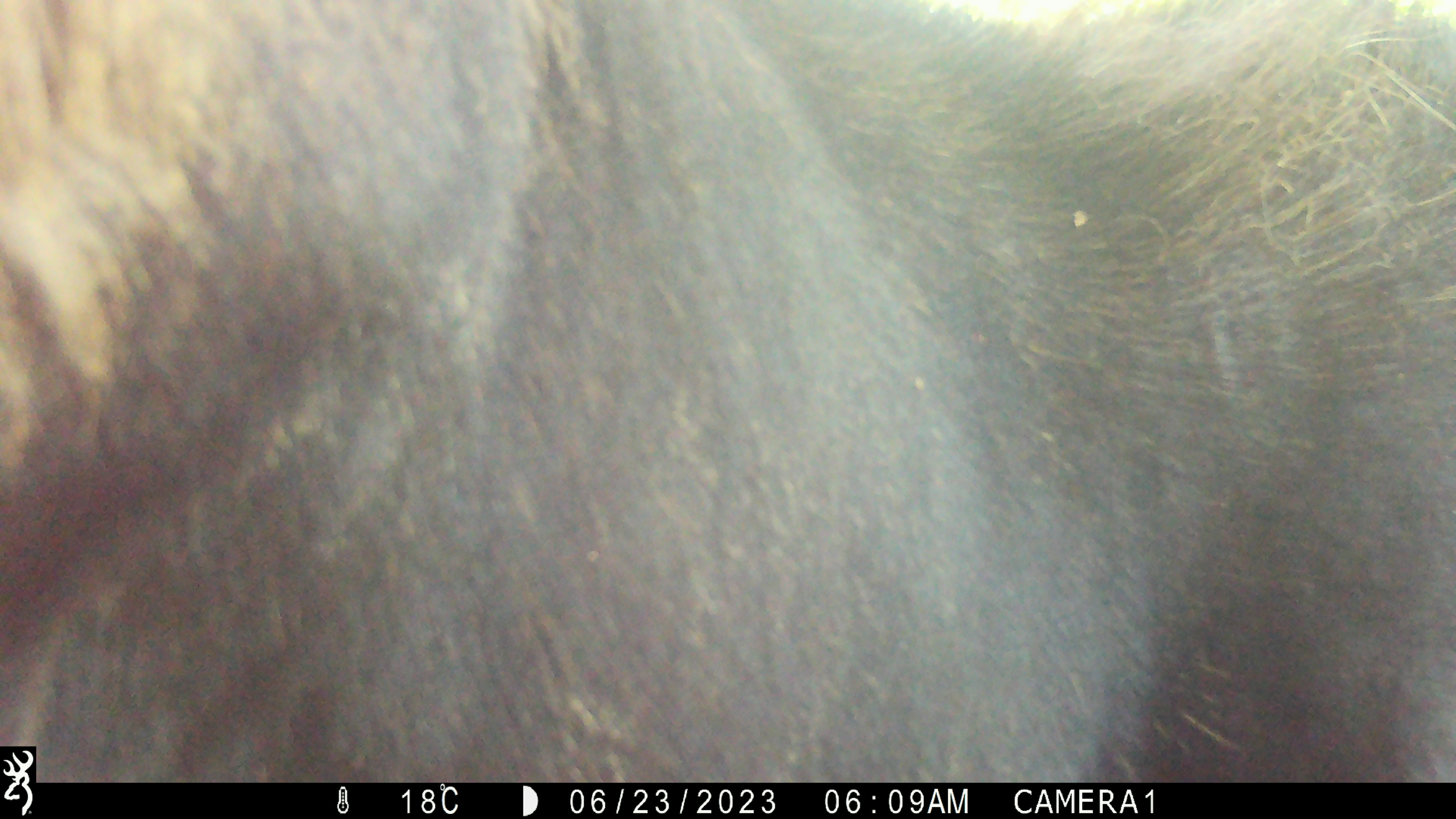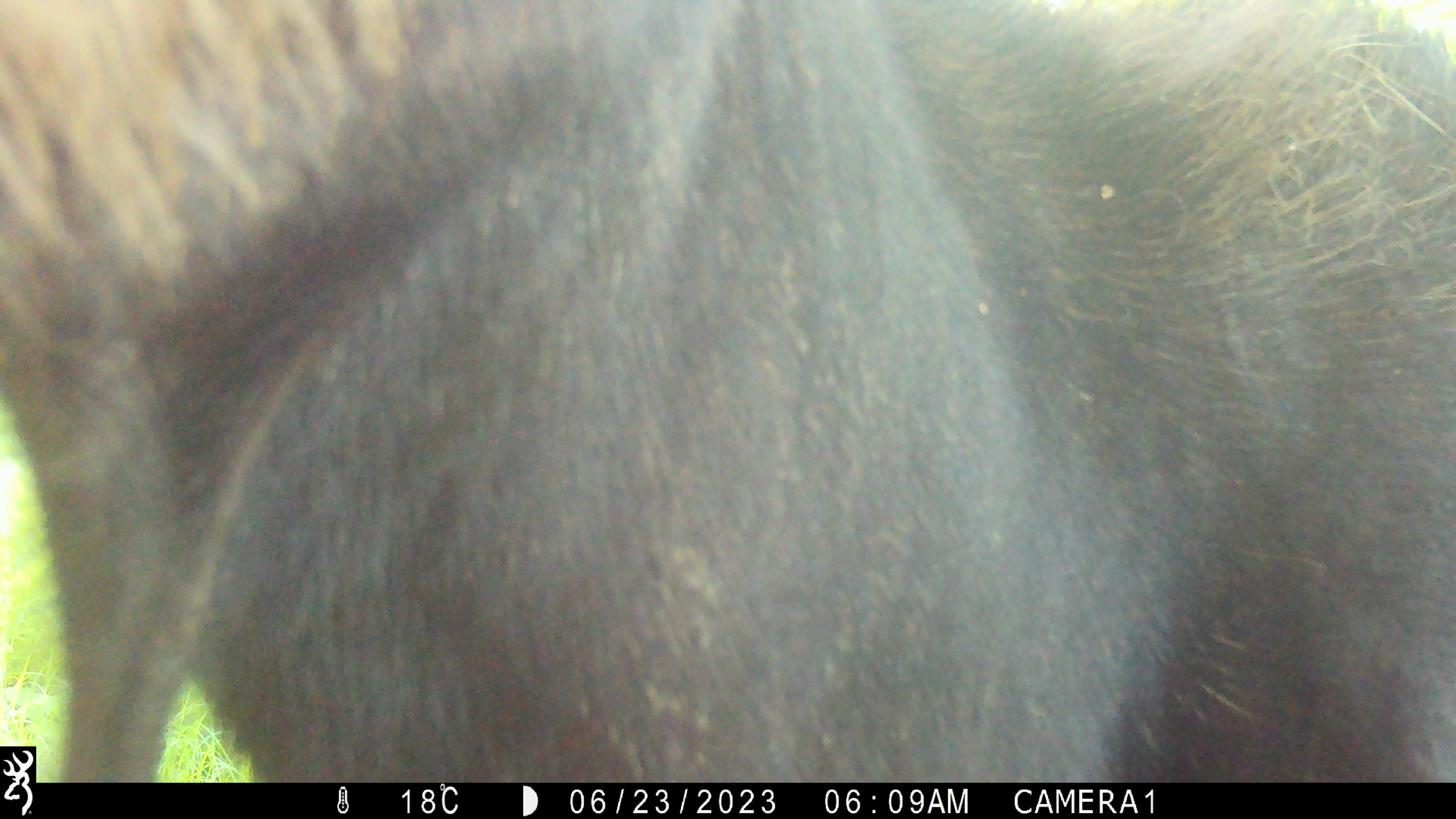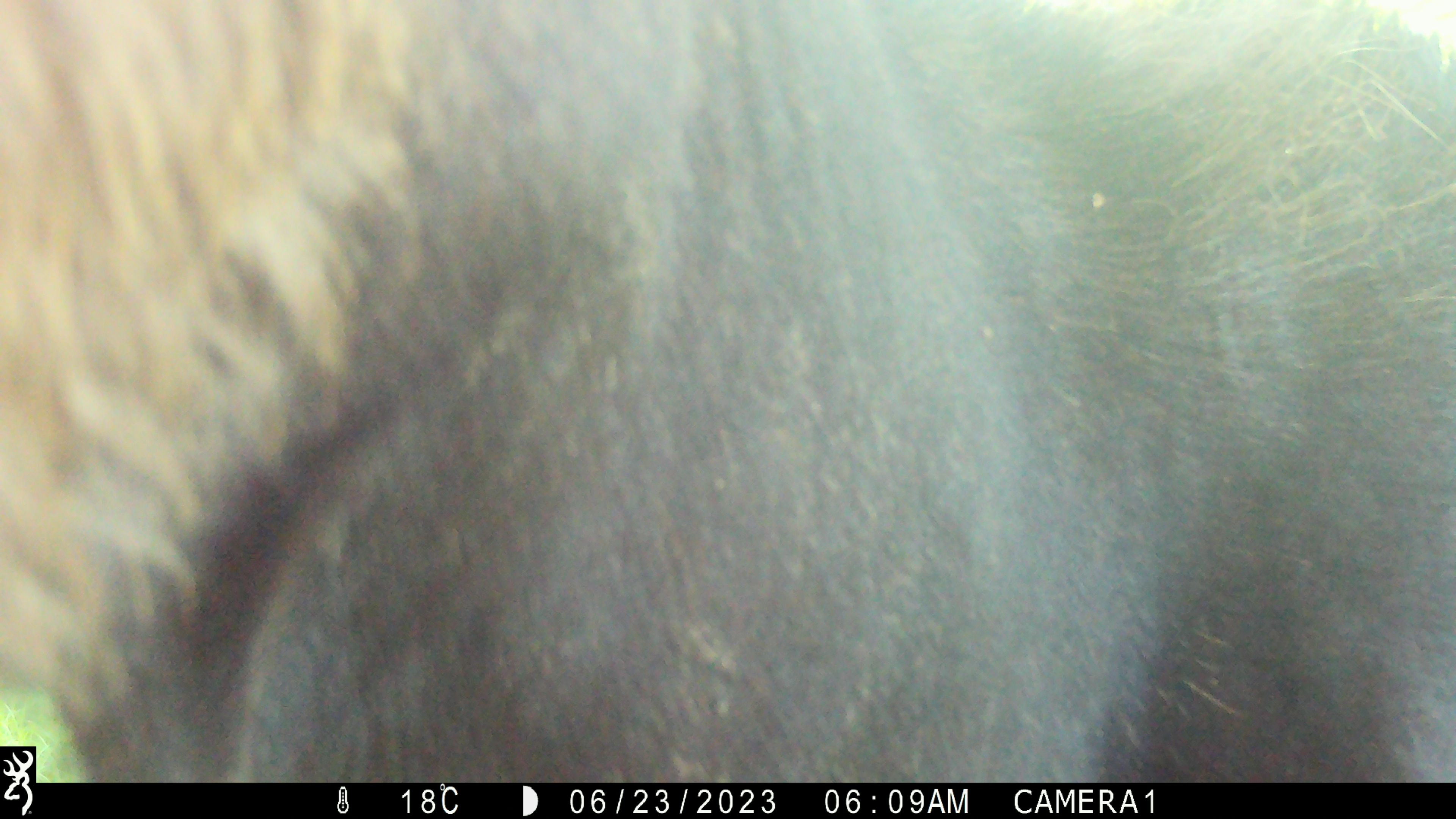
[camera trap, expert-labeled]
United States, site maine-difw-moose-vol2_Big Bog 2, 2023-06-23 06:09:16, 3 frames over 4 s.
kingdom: Animalia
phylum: Chordata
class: Mammalia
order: Artiodactyla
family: Cervidae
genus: Alces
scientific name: Alces alces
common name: moose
Moose (Alces alces).